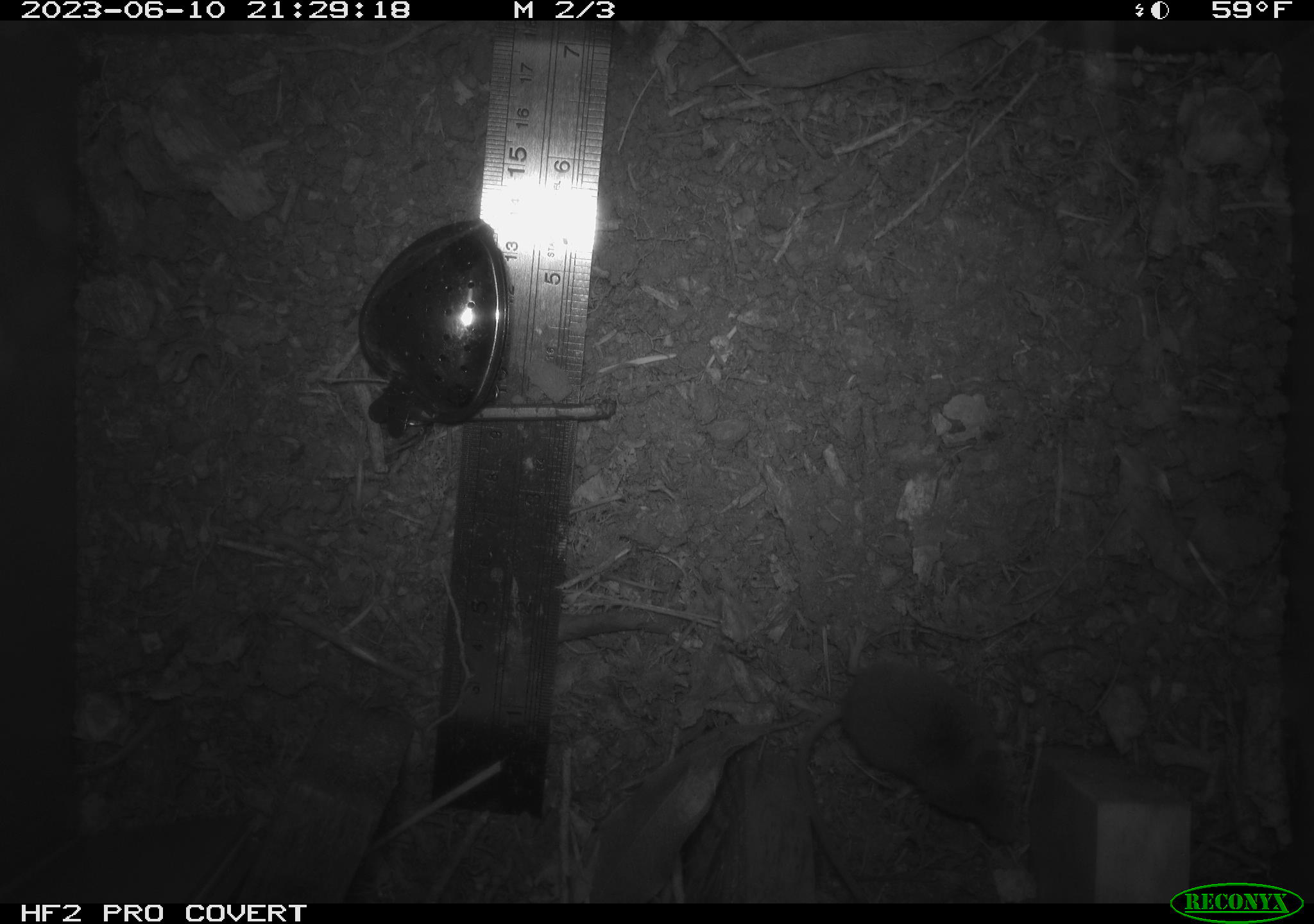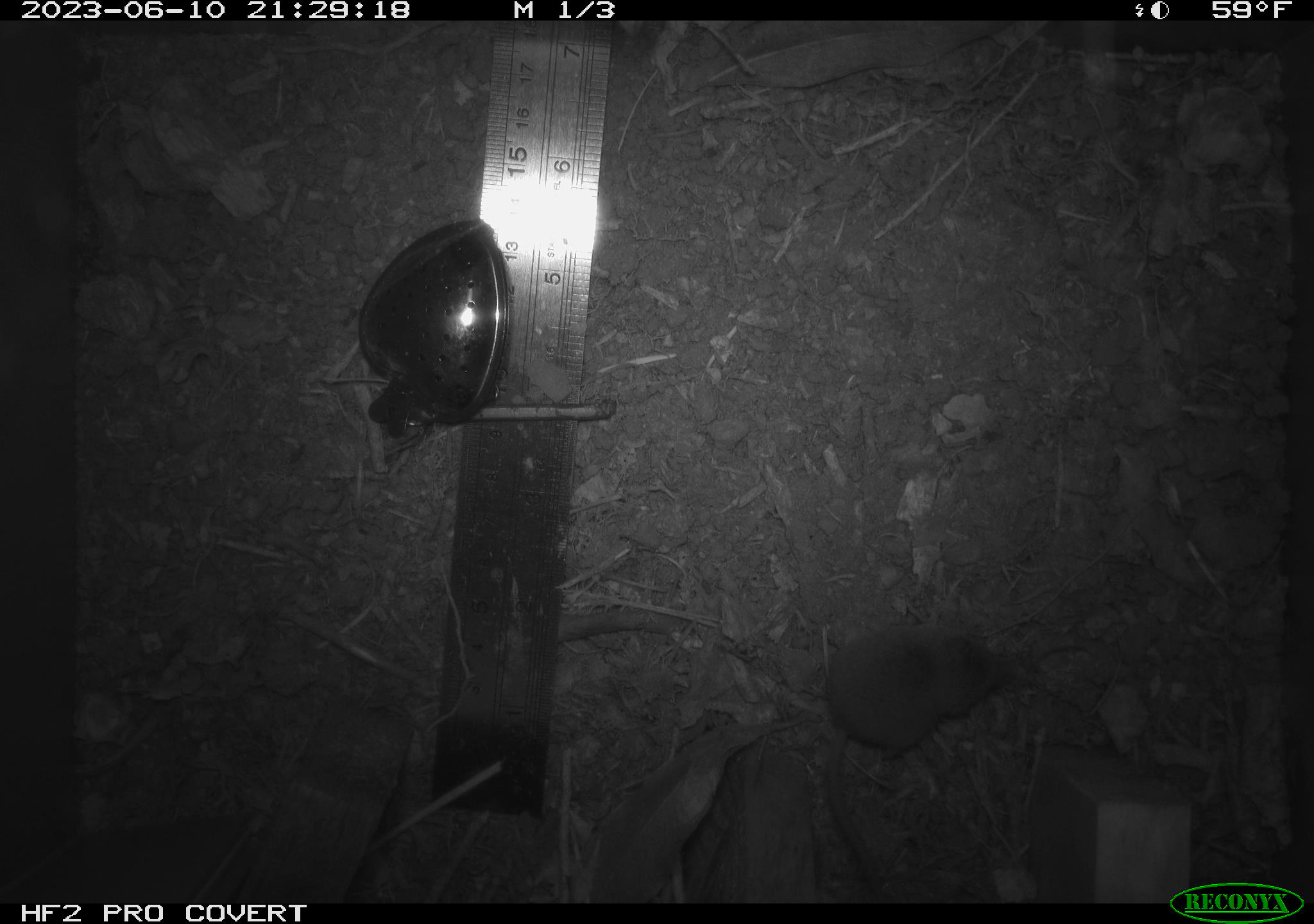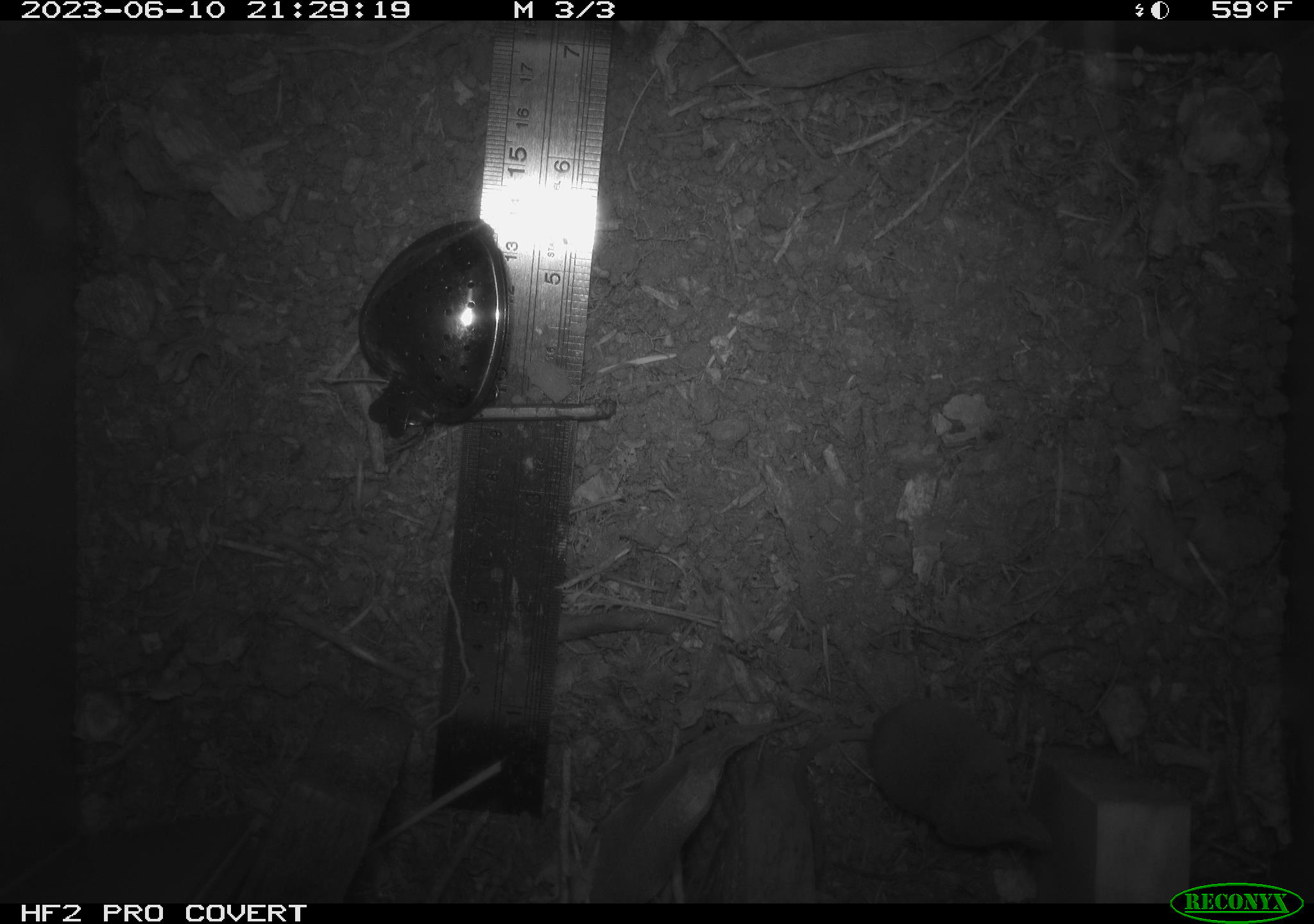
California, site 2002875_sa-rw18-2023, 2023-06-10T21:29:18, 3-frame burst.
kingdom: Animalia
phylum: Chordata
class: Mammalia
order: Eulipotyphla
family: Soricidae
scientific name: Soricidae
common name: shrews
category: soricidae family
Soricidae family (shrews) (Soricidae).